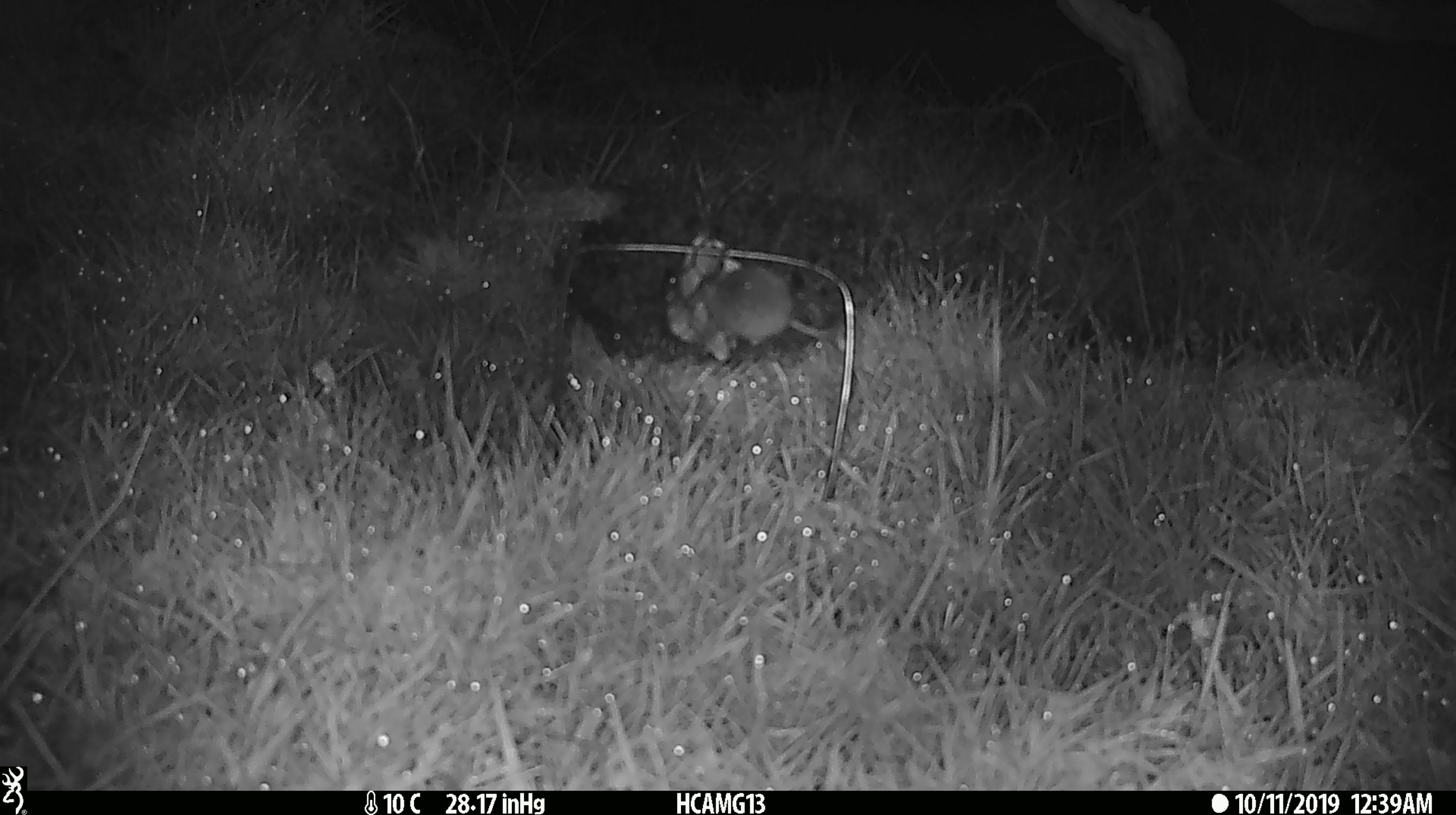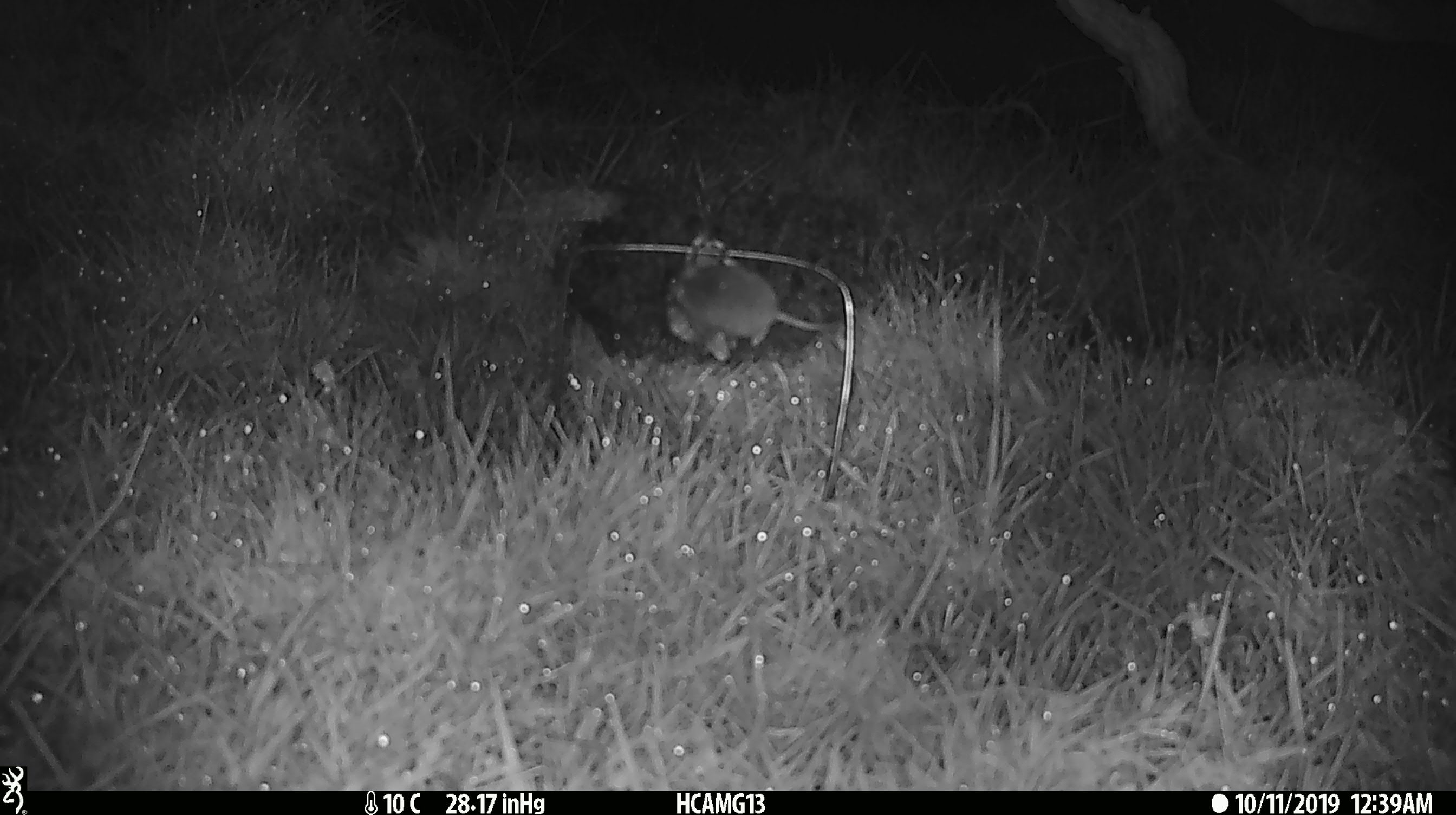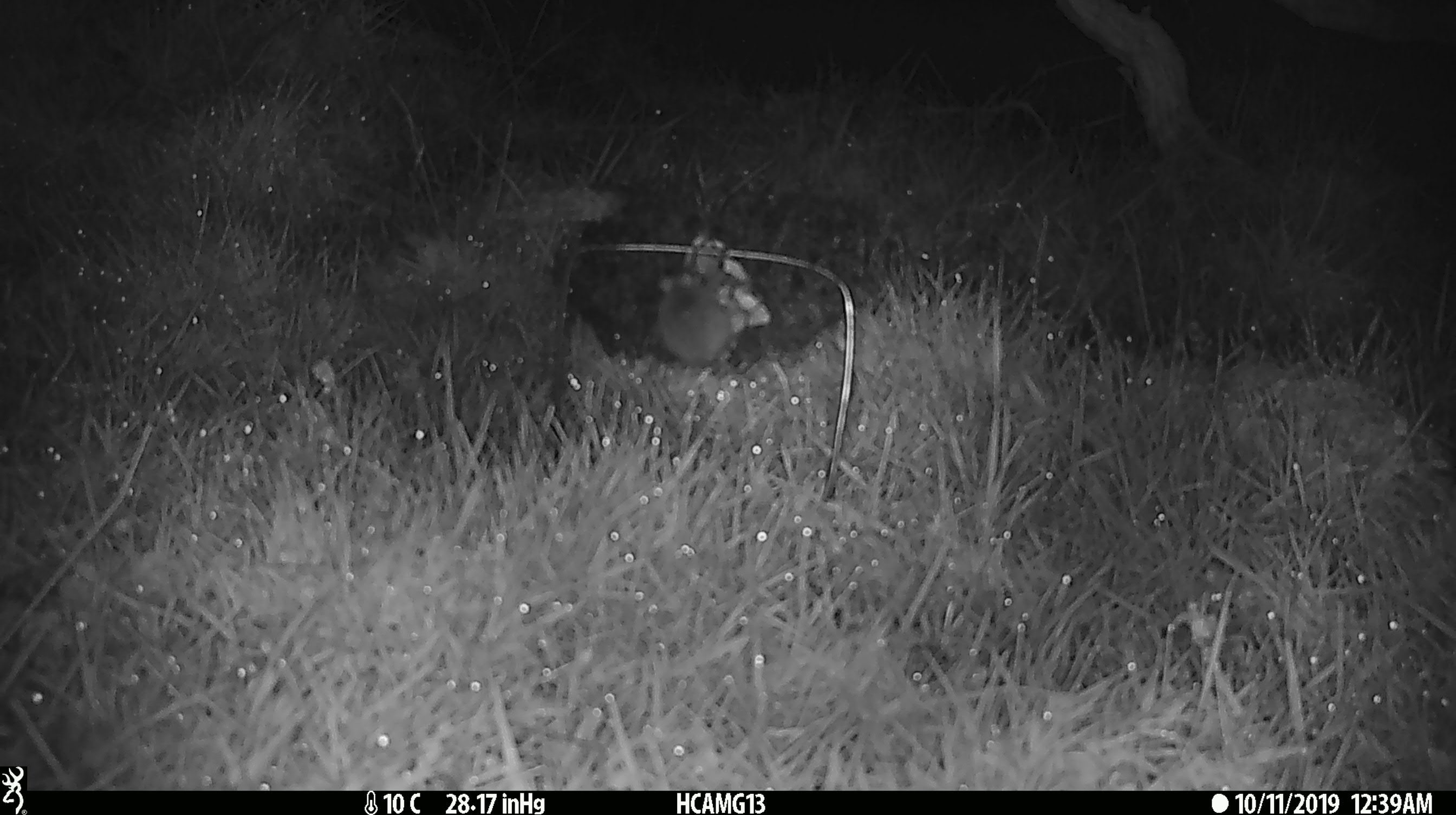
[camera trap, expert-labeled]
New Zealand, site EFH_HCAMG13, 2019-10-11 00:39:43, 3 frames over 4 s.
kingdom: Animalia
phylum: Chordata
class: Mammalia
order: Rodentia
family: Muridae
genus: Mus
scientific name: Mus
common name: mouse